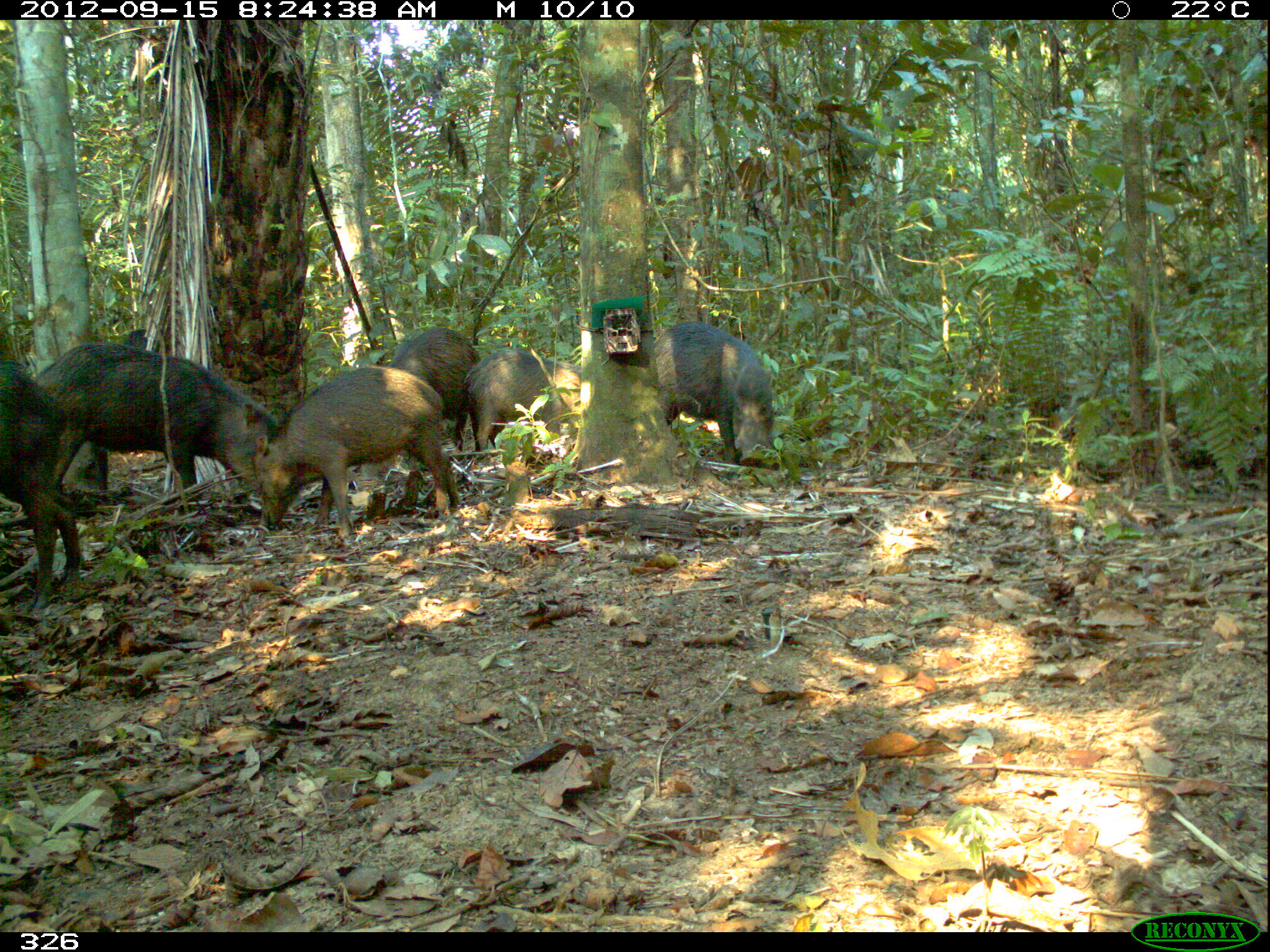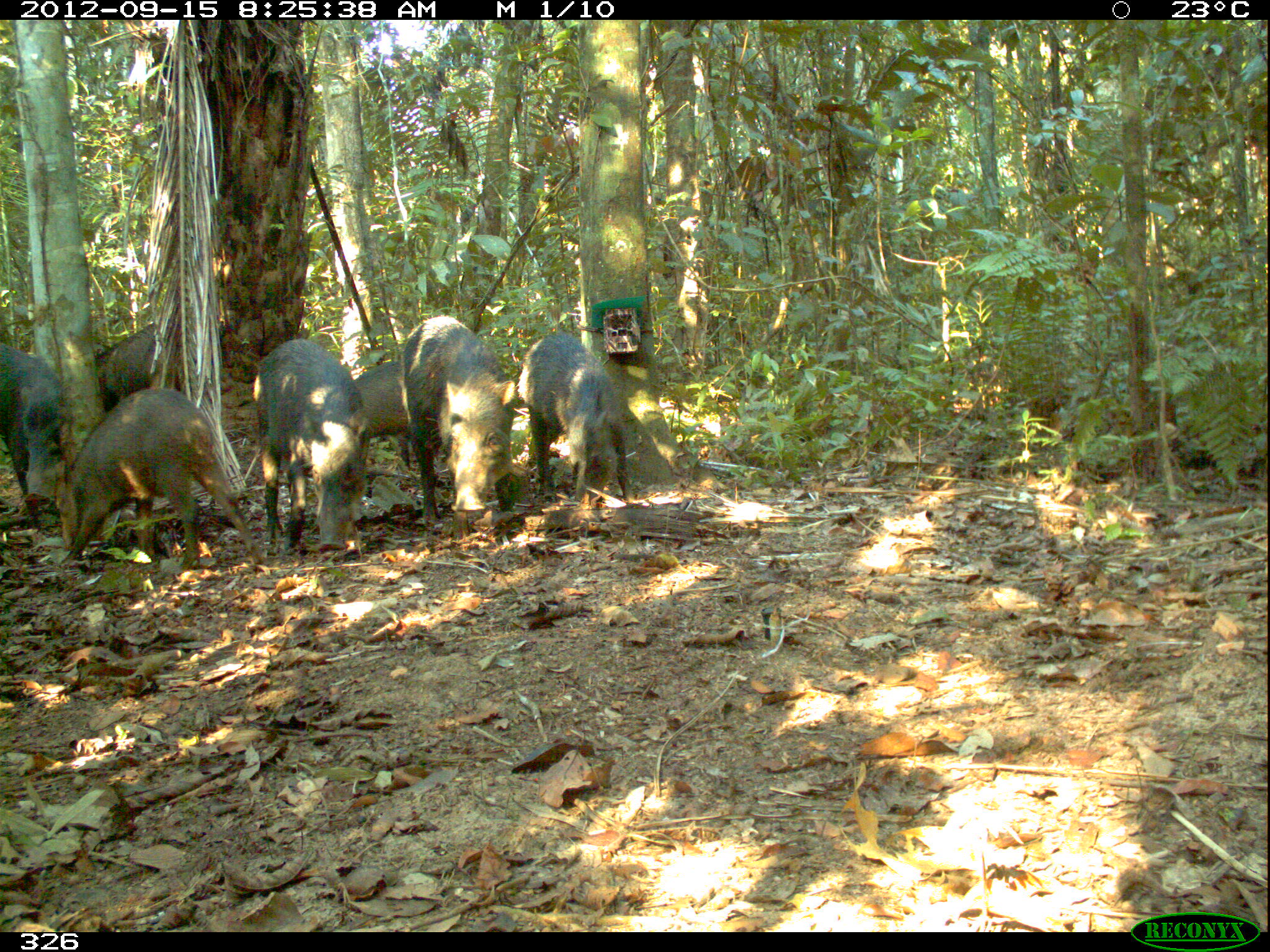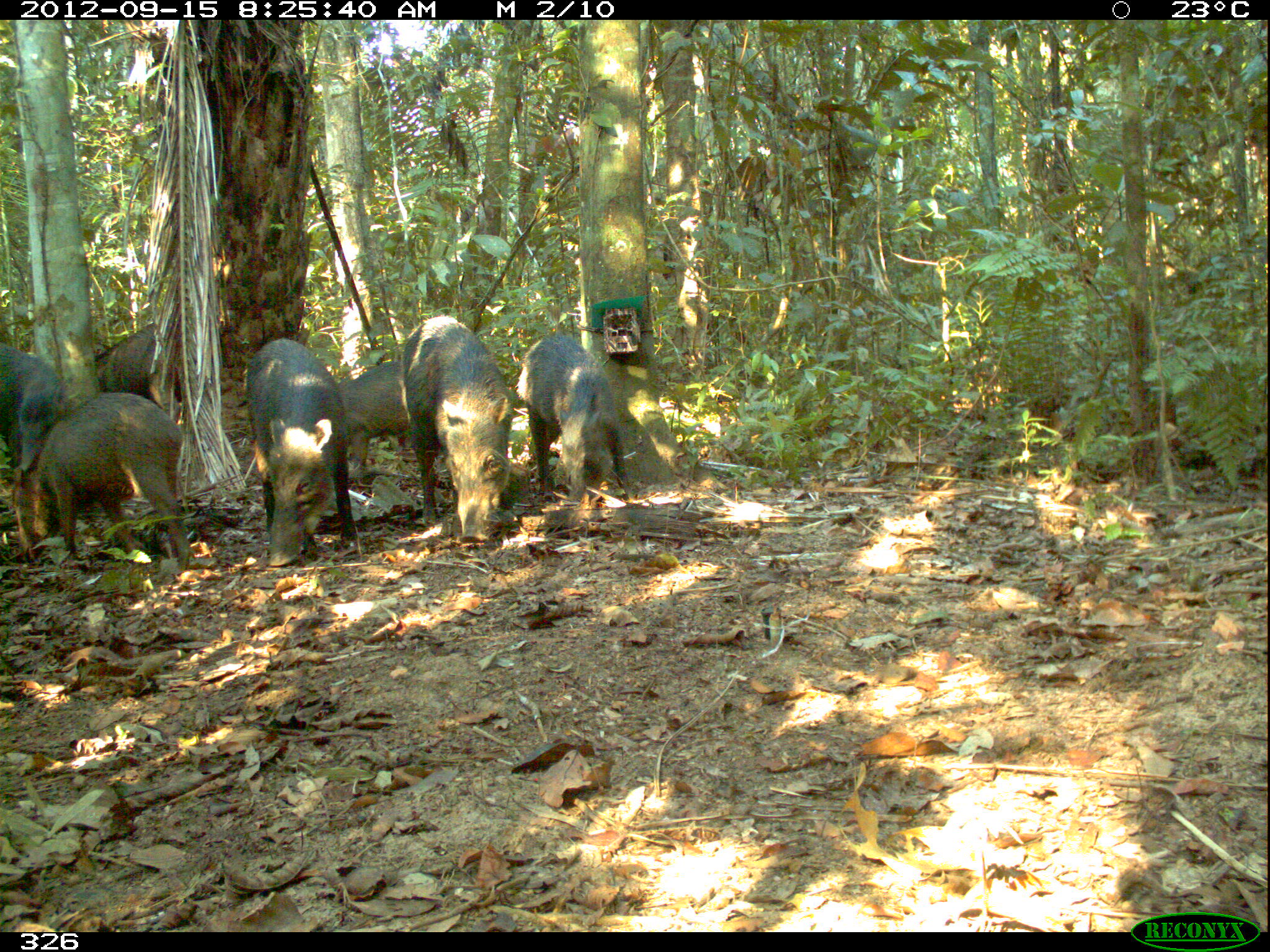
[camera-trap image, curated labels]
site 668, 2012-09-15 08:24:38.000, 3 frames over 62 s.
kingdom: Animalia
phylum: Chordata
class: Mammalia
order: Artiodactyla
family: Tayassuidae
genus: Tayassu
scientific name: Tayassu pecari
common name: white-lipped peccary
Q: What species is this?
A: Tayassu pecari (white-lipped peccary).